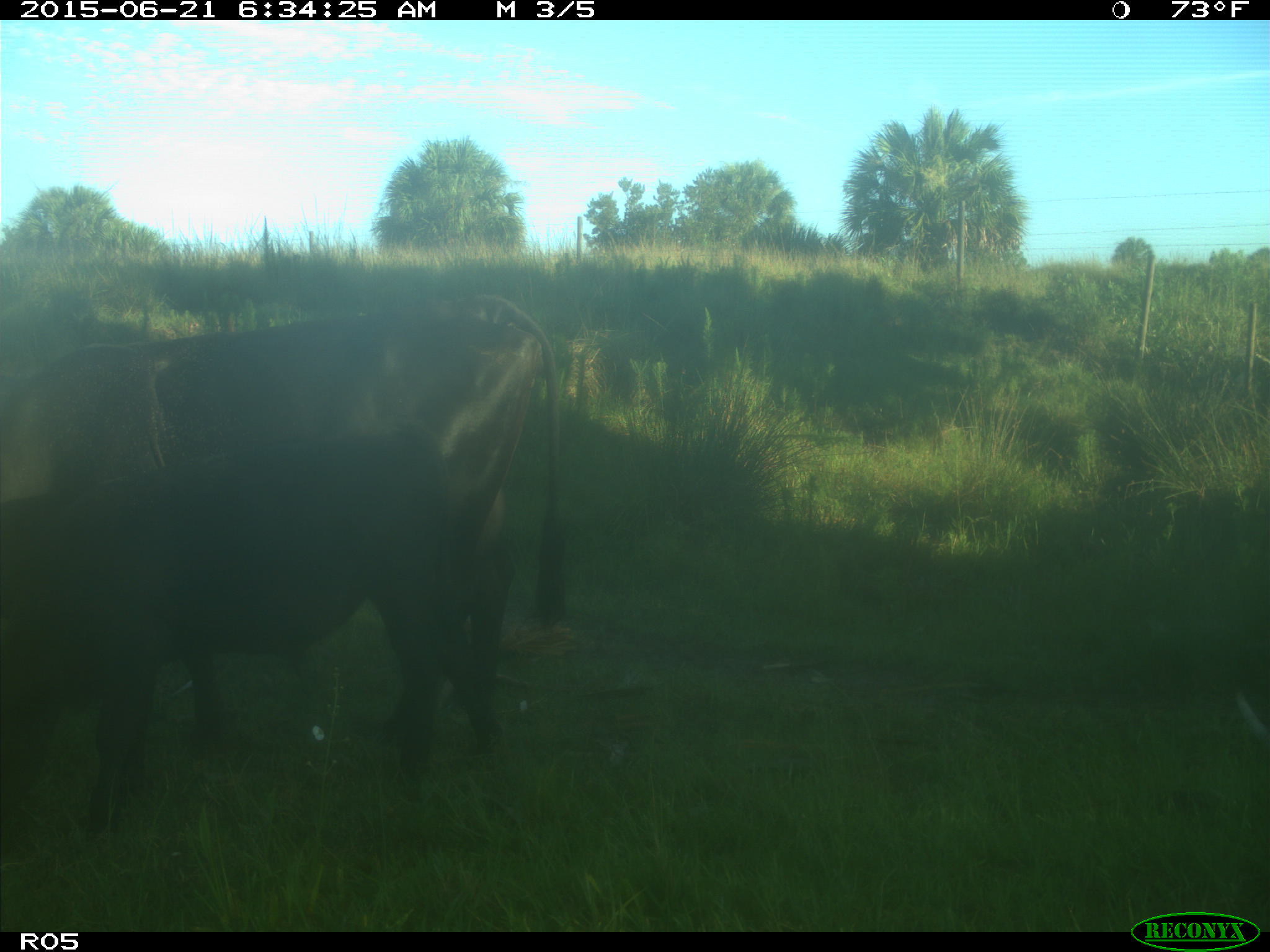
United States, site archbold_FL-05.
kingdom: Animalia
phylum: Chordata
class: Mammalia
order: Artiodactyla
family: Bovidae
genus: Bos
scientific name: Bos taurus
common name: domestic cow